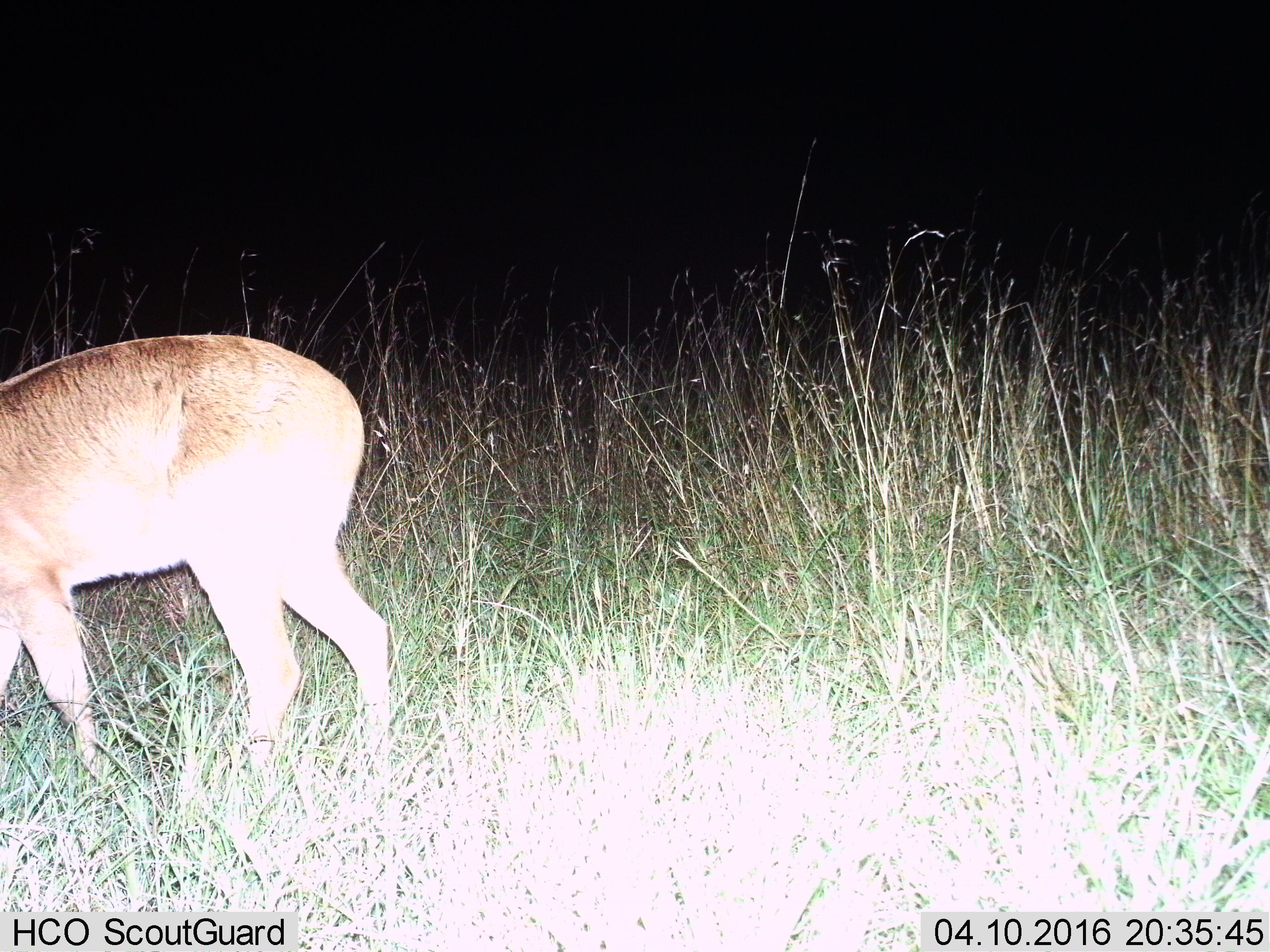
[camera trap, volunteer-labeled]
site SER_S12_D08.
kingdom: Animalia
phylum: Chordata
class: Mammalia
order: Artiodactyla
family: Bovidae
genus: Redunca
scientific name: Redunca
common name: reedbuck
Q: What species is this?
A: Reedbuck (Redunca).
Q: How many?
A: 1.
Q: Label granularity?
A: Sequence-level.